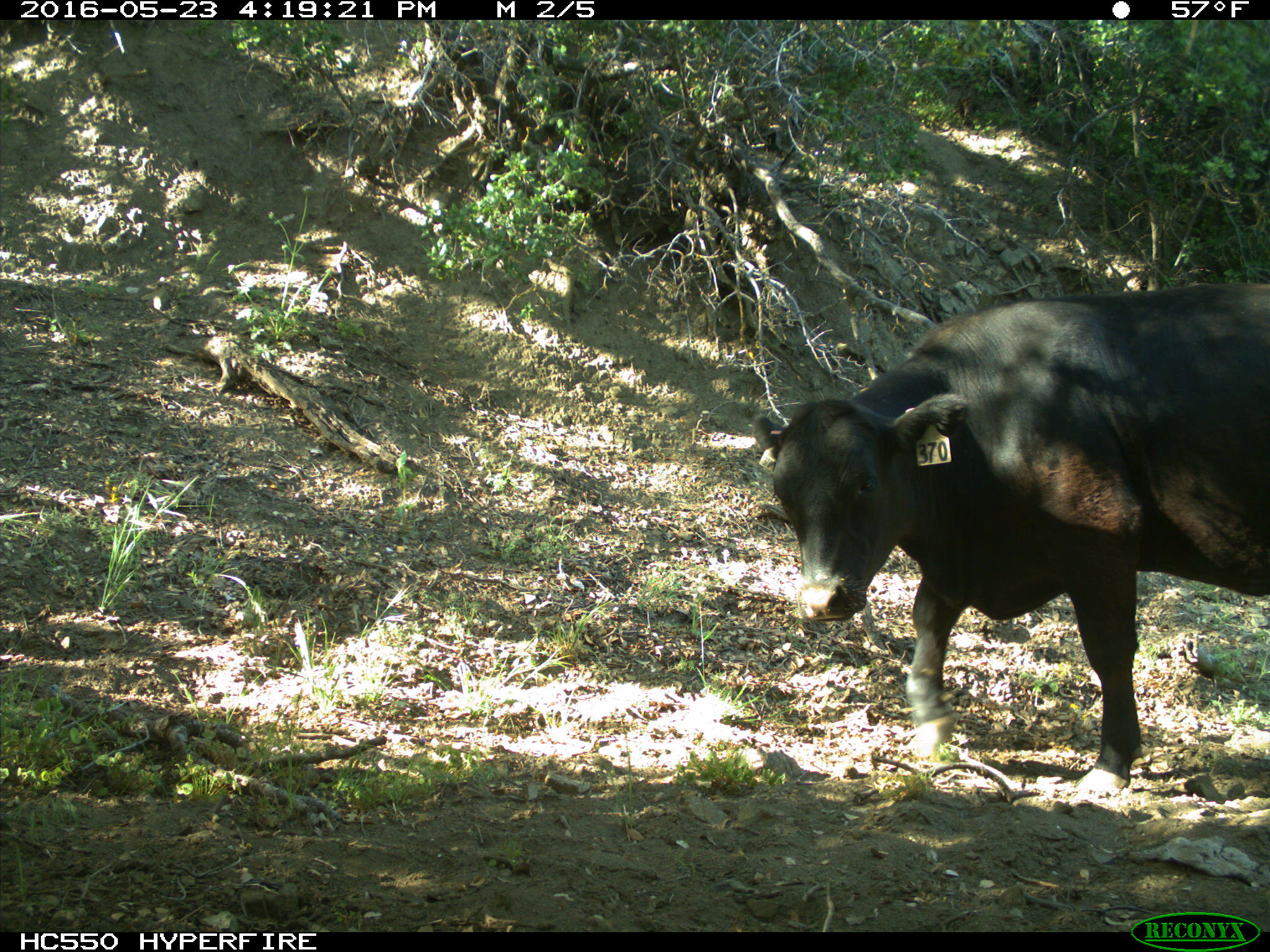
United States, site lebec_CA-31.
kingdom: Animalia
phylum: Chordata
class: Mammalia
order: Artiodactyla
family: Bovidae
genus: Bos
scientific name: Bos taurus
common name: domestic cow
Bos taurus (domestic cow).